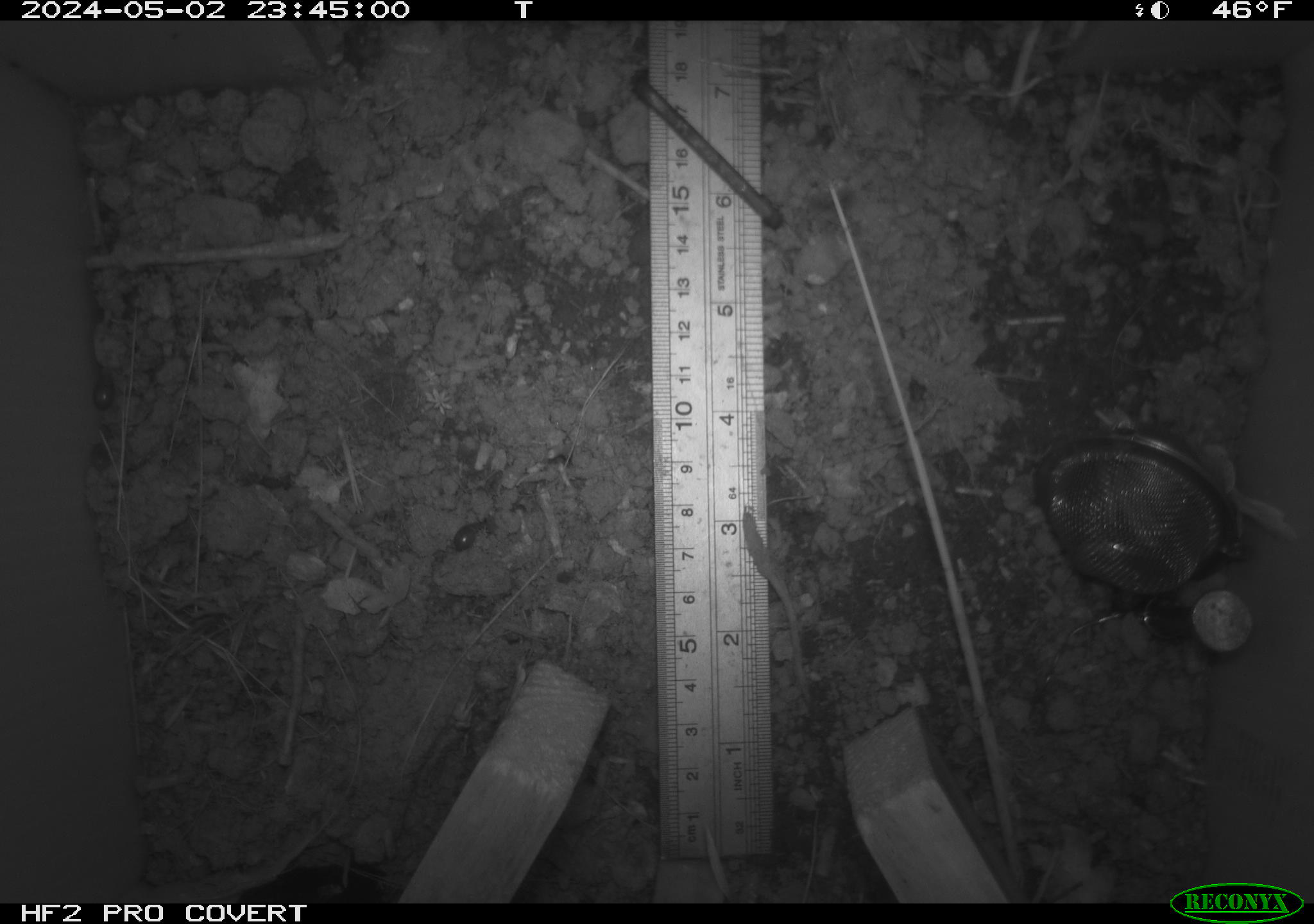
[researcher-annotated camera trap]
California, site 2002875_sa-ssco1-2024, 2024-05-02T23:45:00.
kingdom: Animalia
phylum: Arthropoda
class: Insecta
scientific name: Insecta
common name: insect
Insect (Insecta).